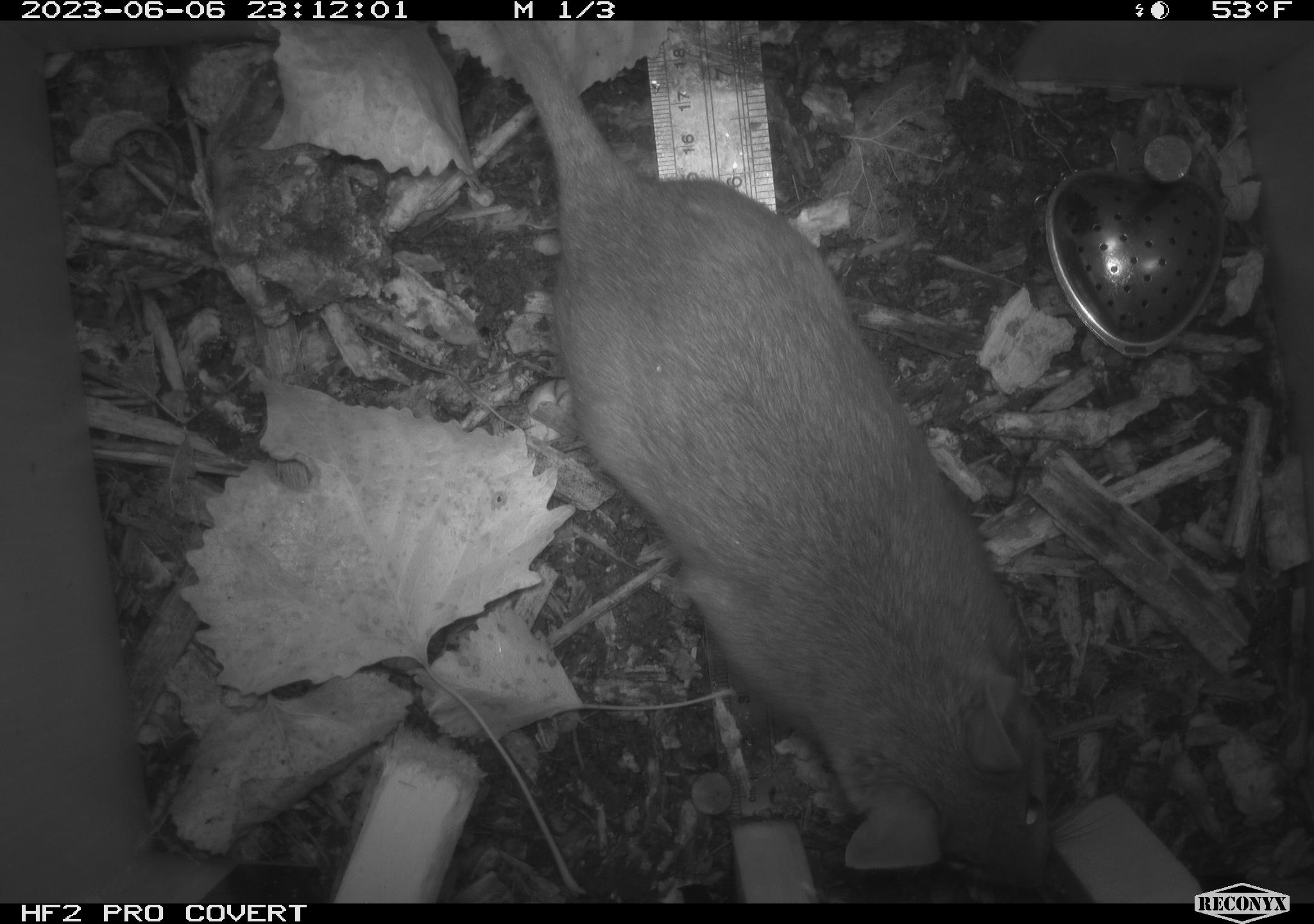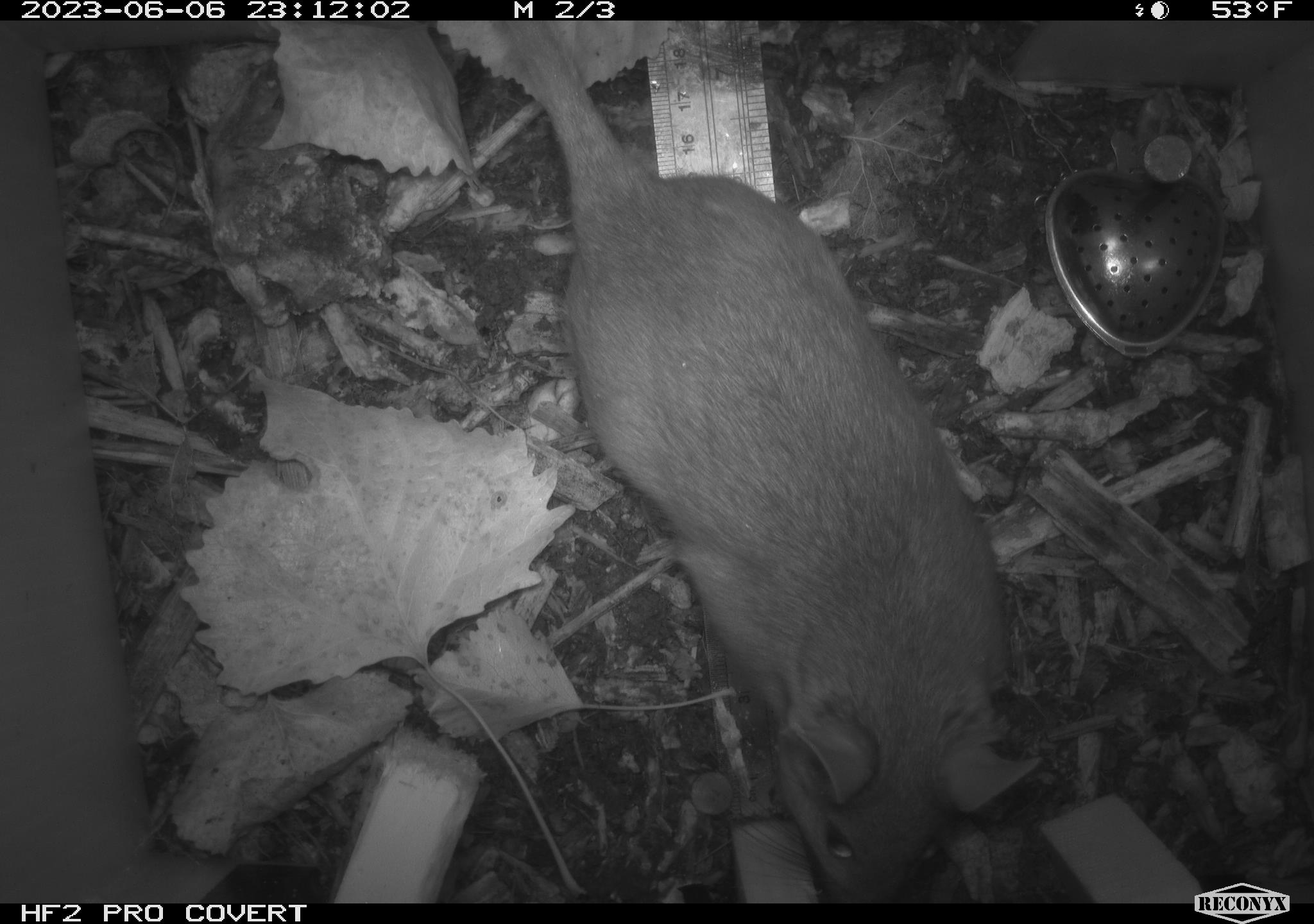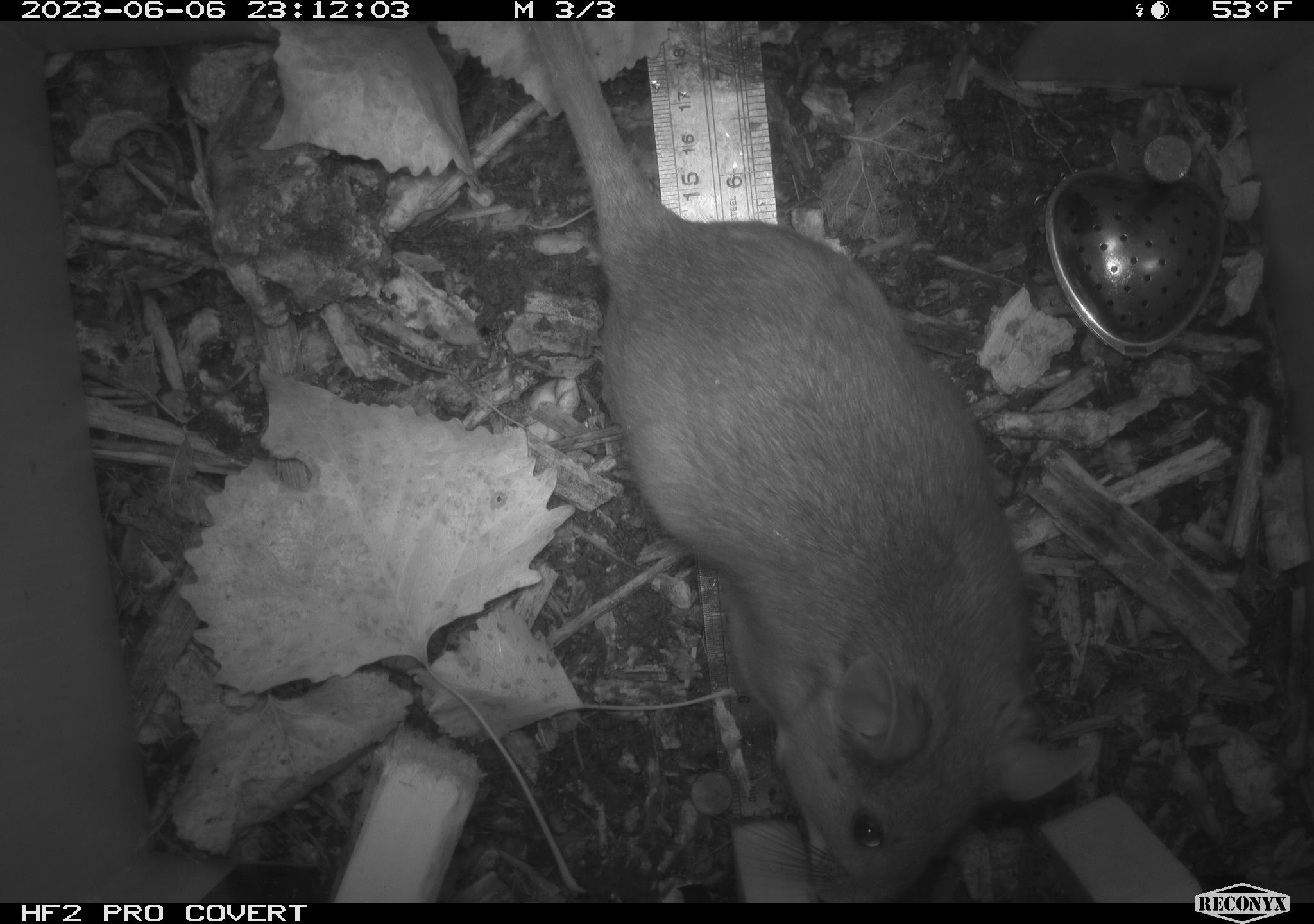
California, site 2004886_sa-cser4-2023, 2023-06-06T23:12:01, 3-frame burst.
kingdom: Animalia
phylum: Chordata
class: Mammalia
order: Rodentia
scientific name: Rodentia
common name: woodrat or rat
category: woodrat or rat species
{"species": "woodrat or rat species (woodrat or rat) (Rodentia)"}